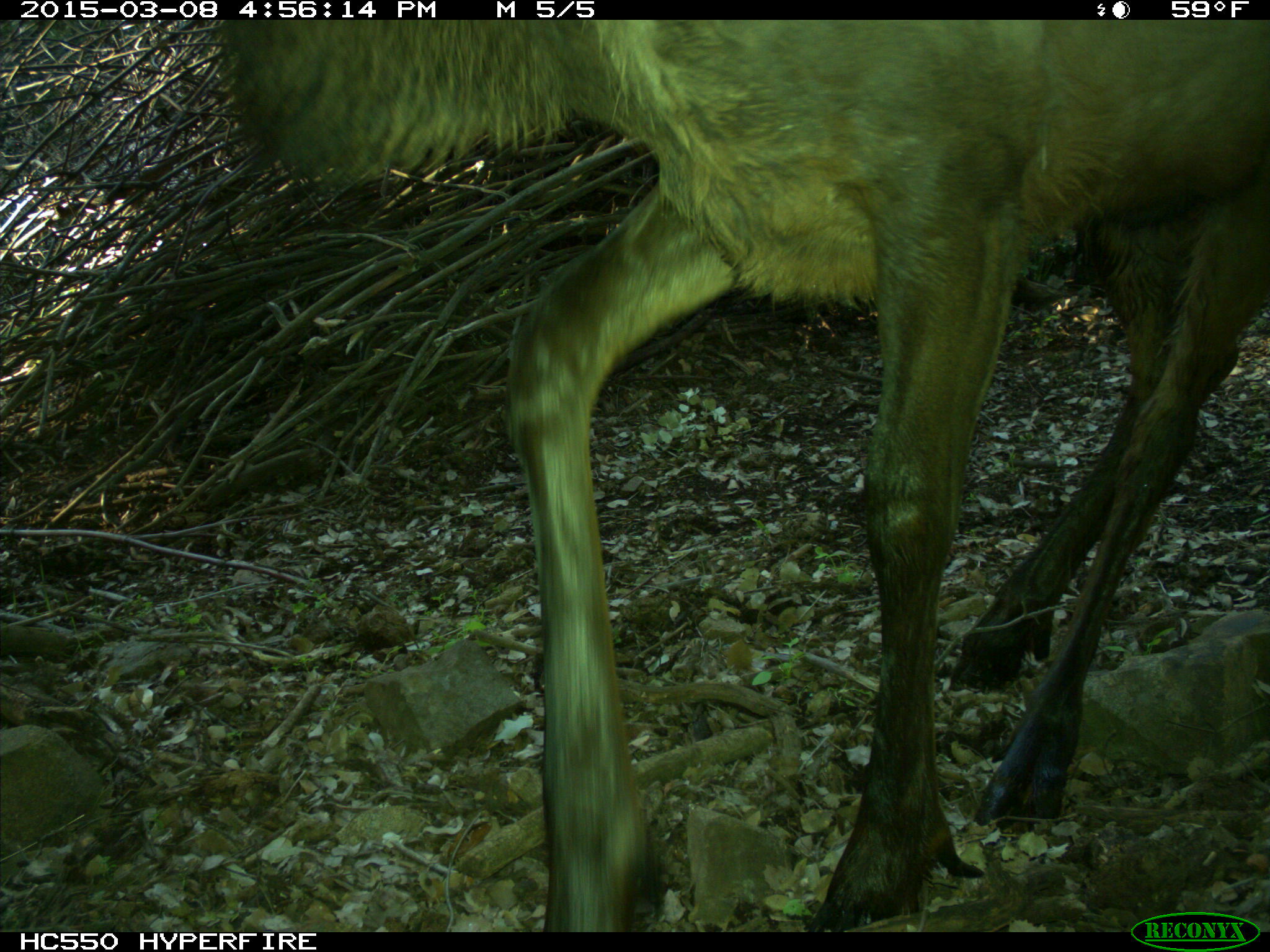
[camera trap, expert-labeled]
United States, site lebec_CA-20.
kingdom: Animalia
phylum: Chordata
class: Mammalia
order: Artiodactyla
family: Cervidae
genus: Cervus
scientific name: Cervus canadensis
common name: elk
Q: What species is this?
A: Cervus canadensis (elk).